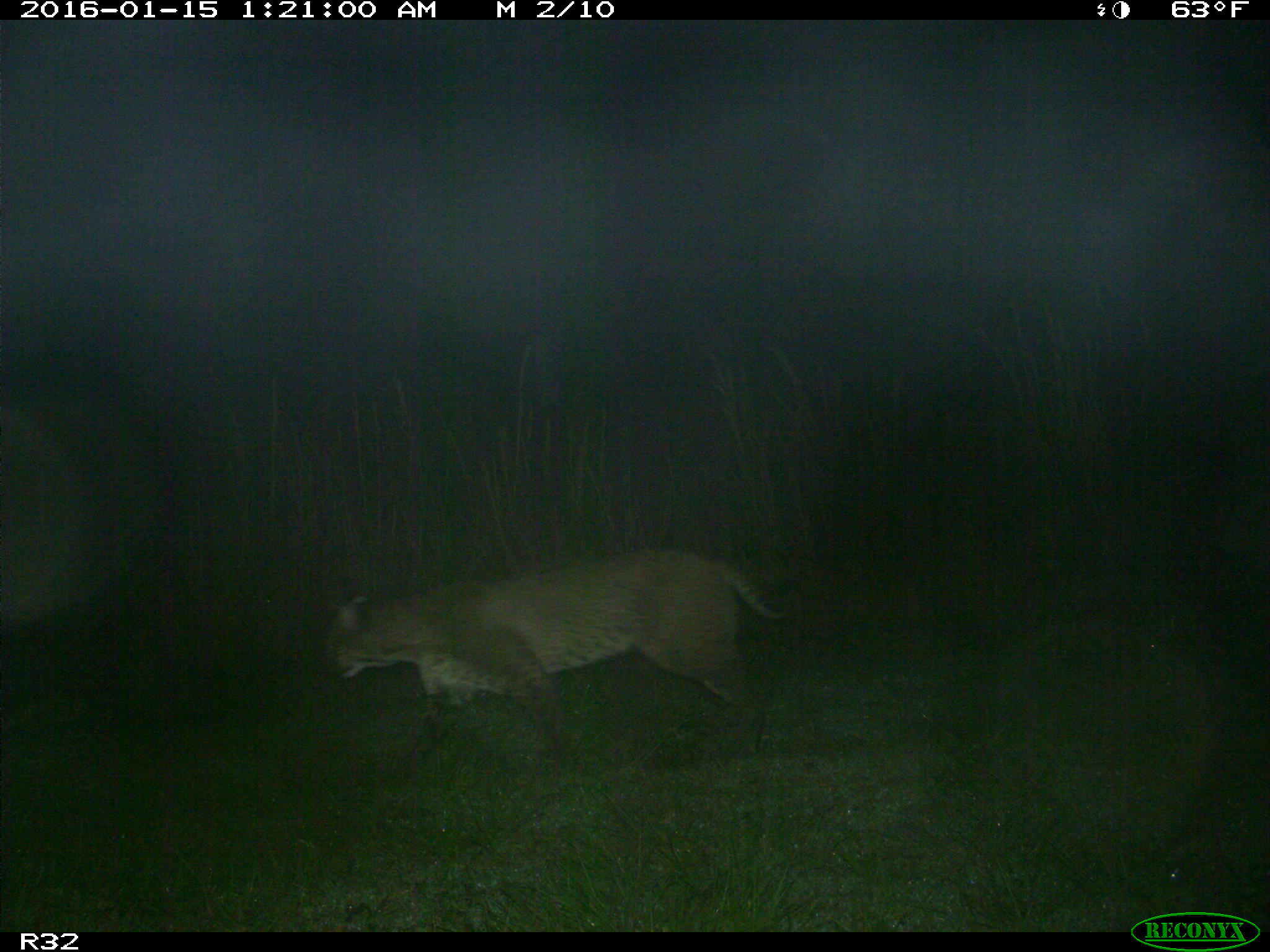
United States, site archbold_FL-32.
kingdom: Animalia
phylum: Chordata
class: Mammalia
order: Carnivora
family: Felidae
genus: Lynx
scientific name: Lynx rufus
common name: bobcat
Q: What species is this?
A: Lynx rufus (bobcat).